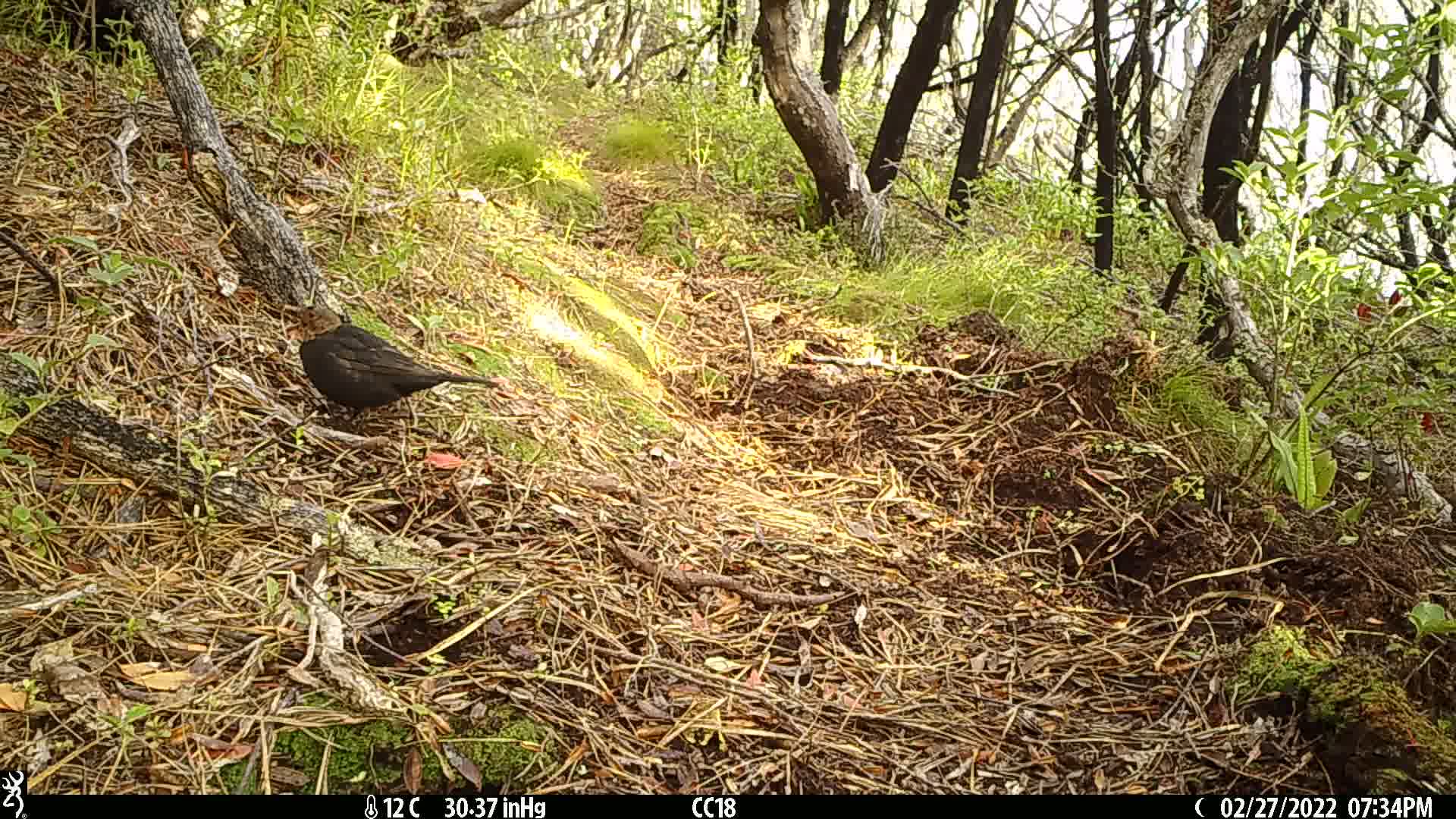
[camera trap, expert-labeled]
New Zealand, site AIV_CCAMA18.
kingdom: Animalia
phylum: Chordata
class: Aves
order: Passeriformes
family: Turdidae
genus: Turdus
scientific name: Turdus merula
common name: eurasian blackbird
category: blackbird